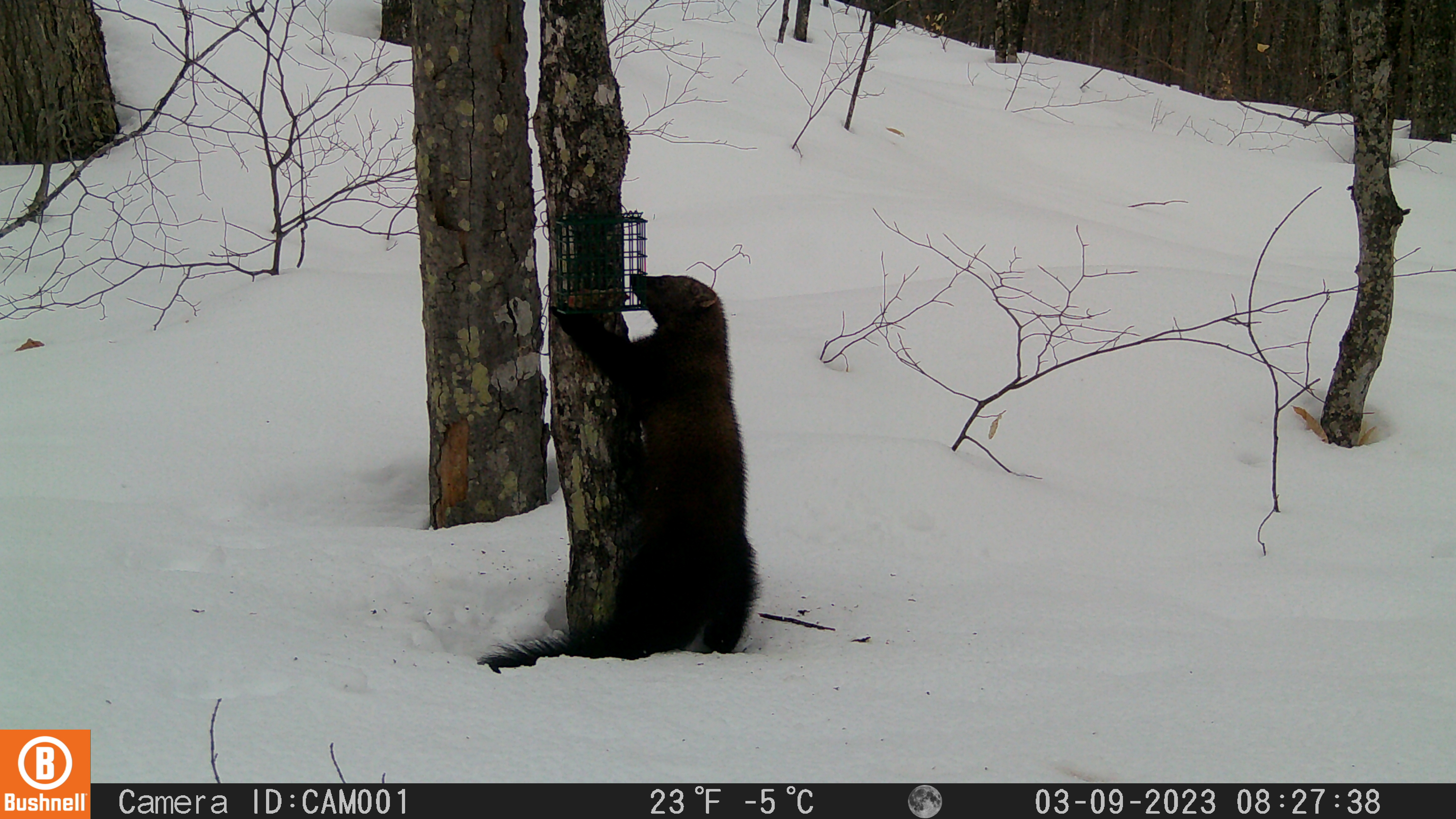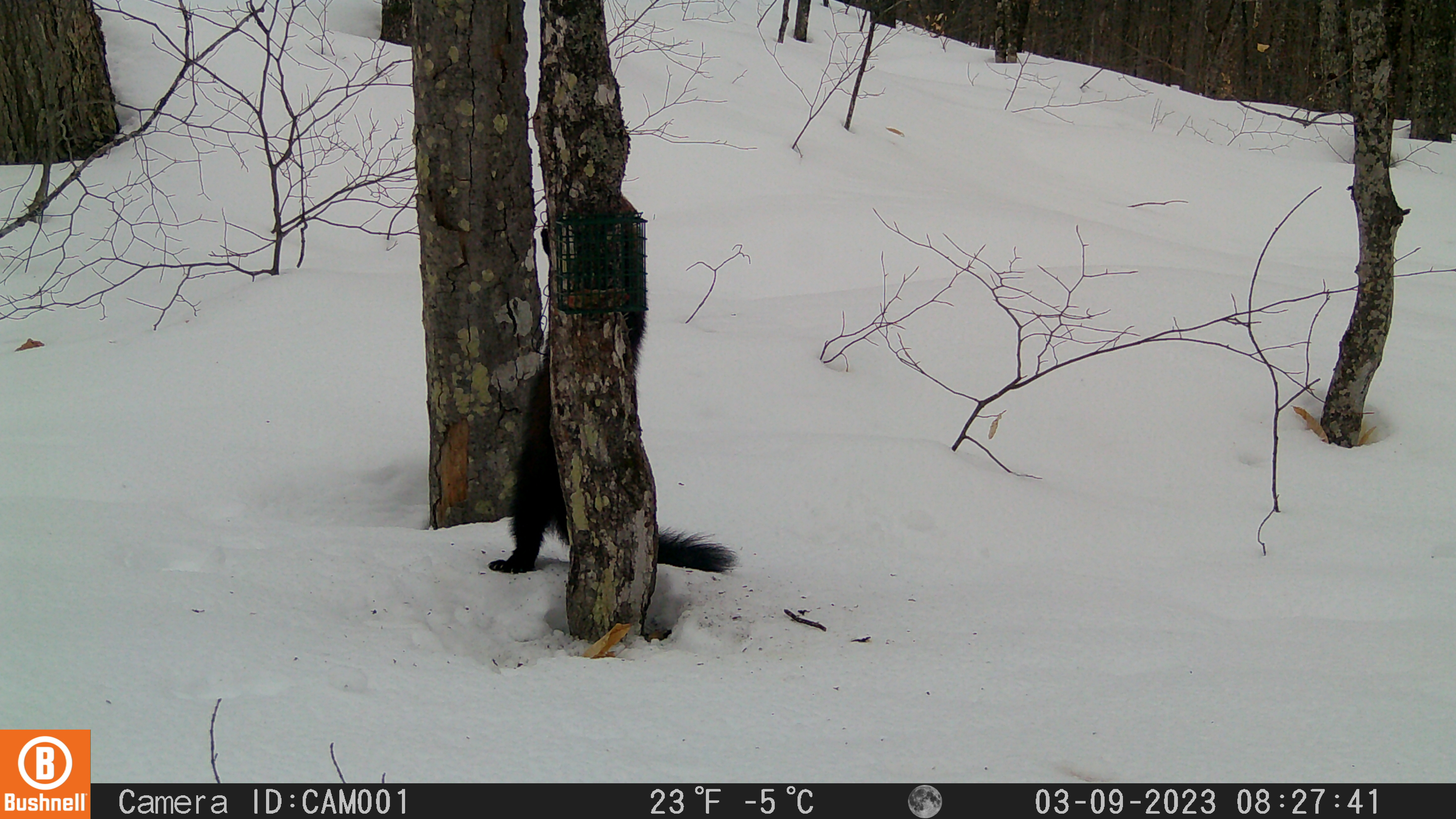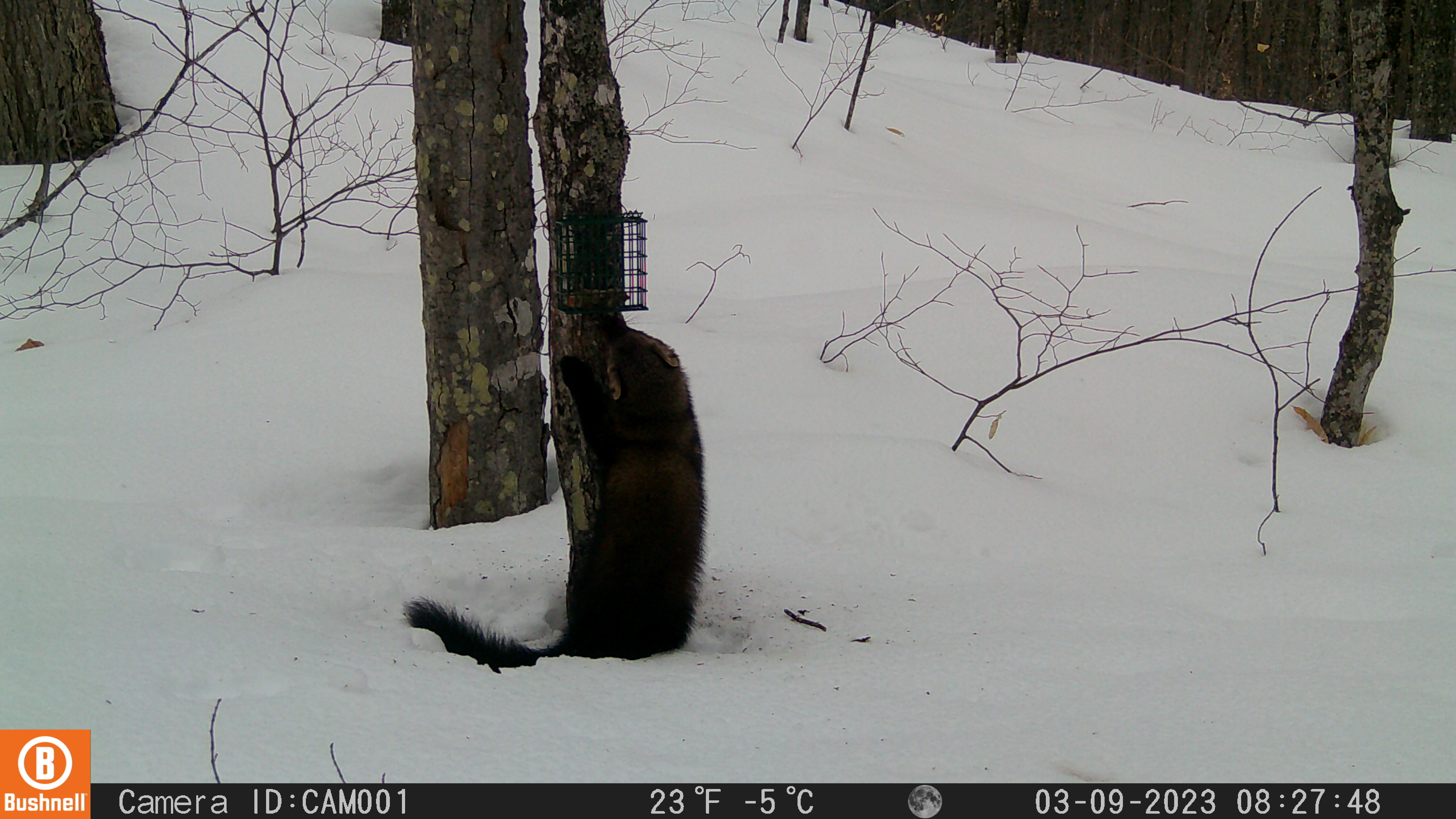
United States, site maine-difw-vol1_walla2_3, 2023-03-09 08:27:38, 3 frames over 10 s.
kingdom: Animalia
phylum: Chordata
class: Mammalia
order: Carnivora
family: Mustelidae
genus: Pekania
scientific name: Pekania pennanti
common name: fisher